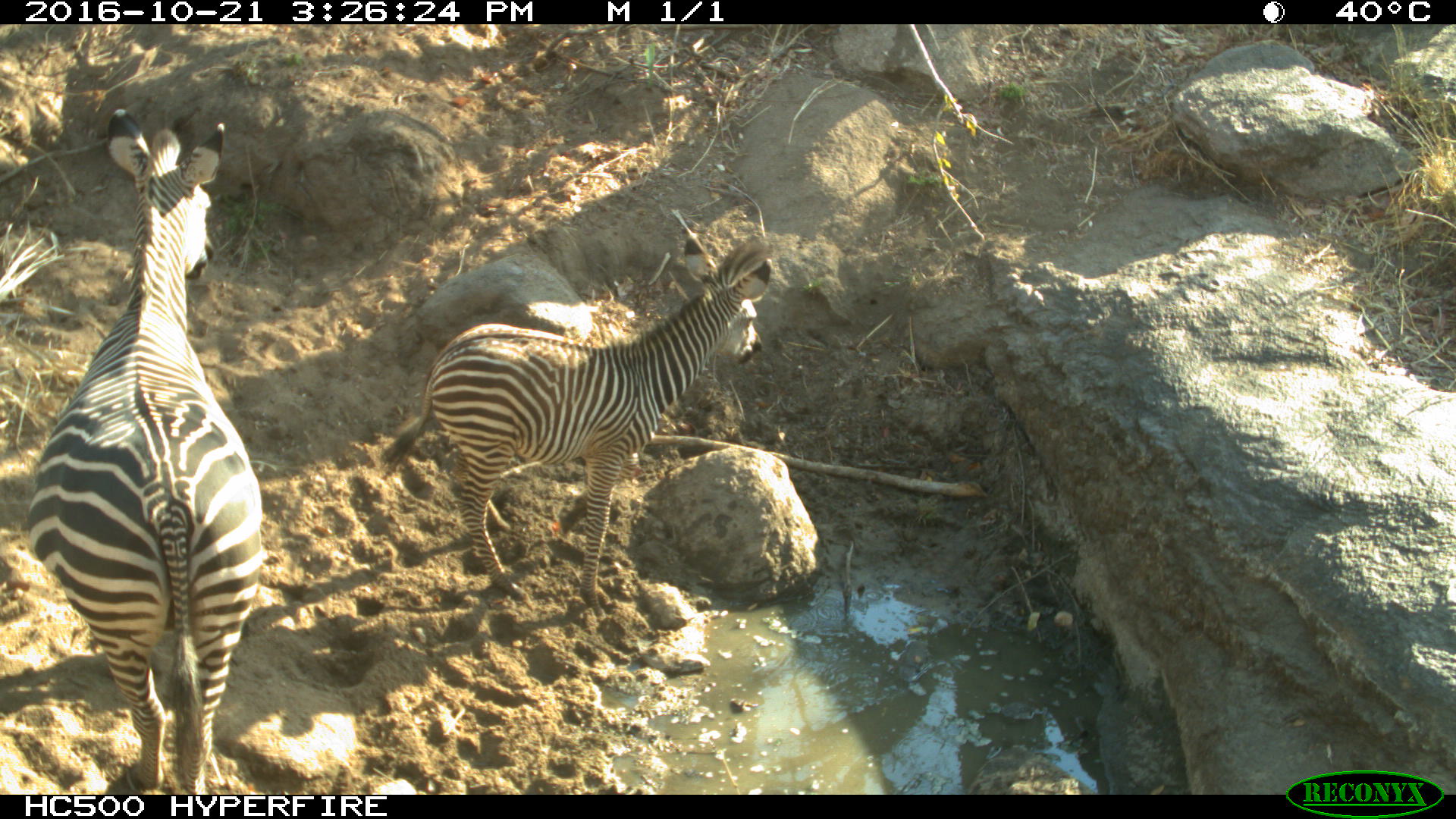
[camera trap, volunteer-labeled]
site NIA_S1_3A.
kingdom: Animalia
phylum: Chordata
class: Mammalia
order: Perissodactyla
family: Equidae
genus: Equus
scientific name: Equus quagga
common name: plains zebra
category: zebraplains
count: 2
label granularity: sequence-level